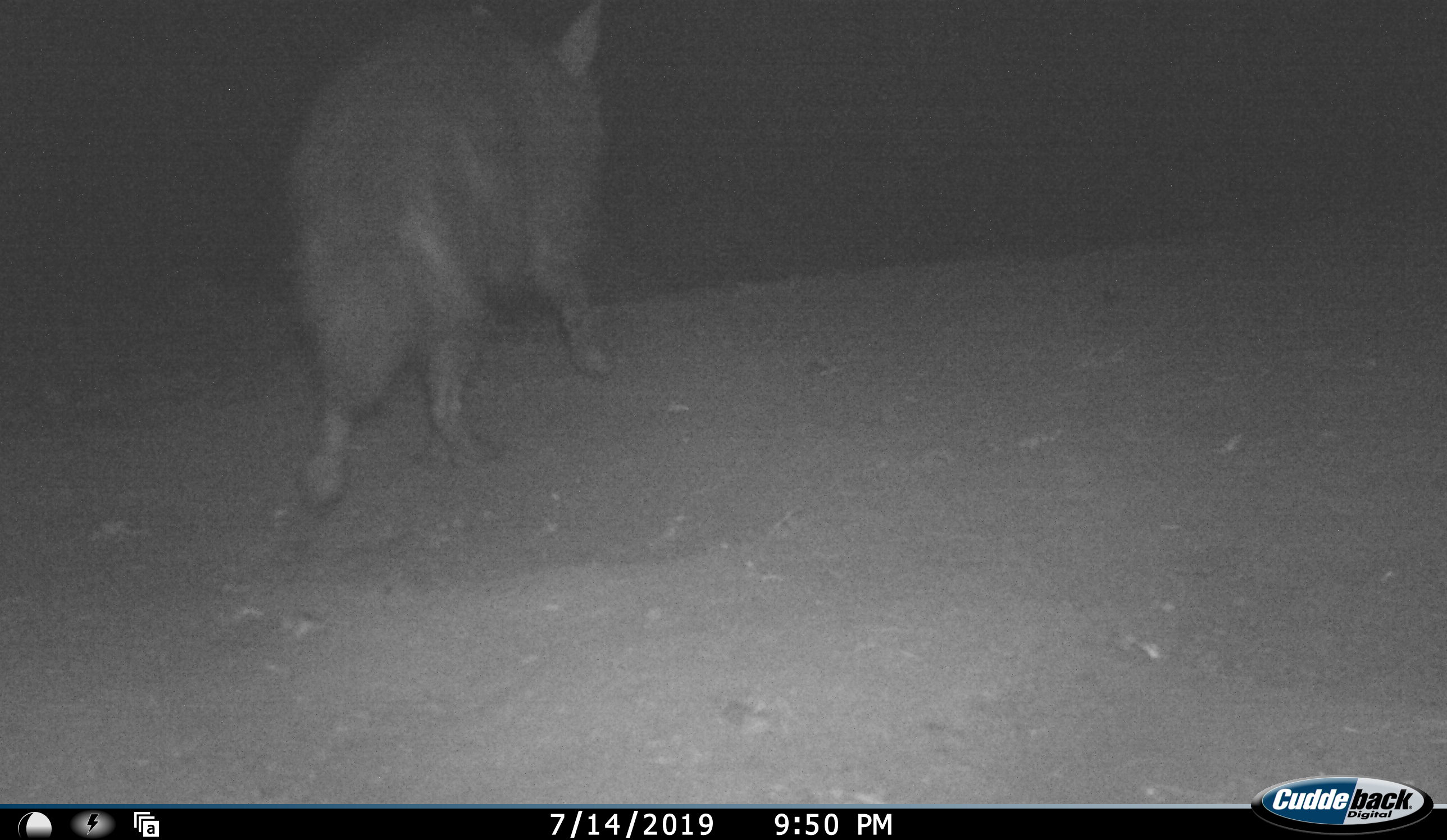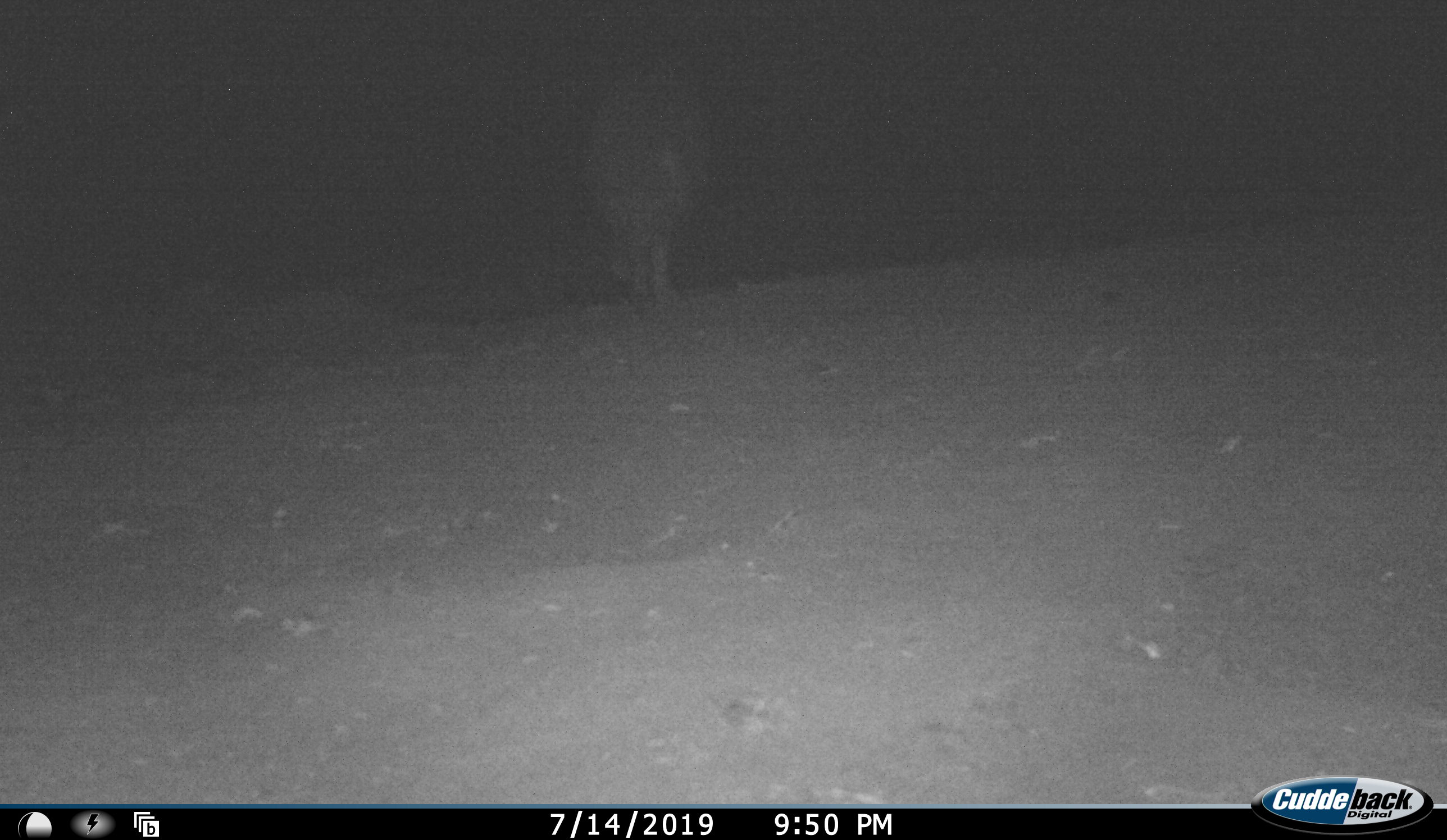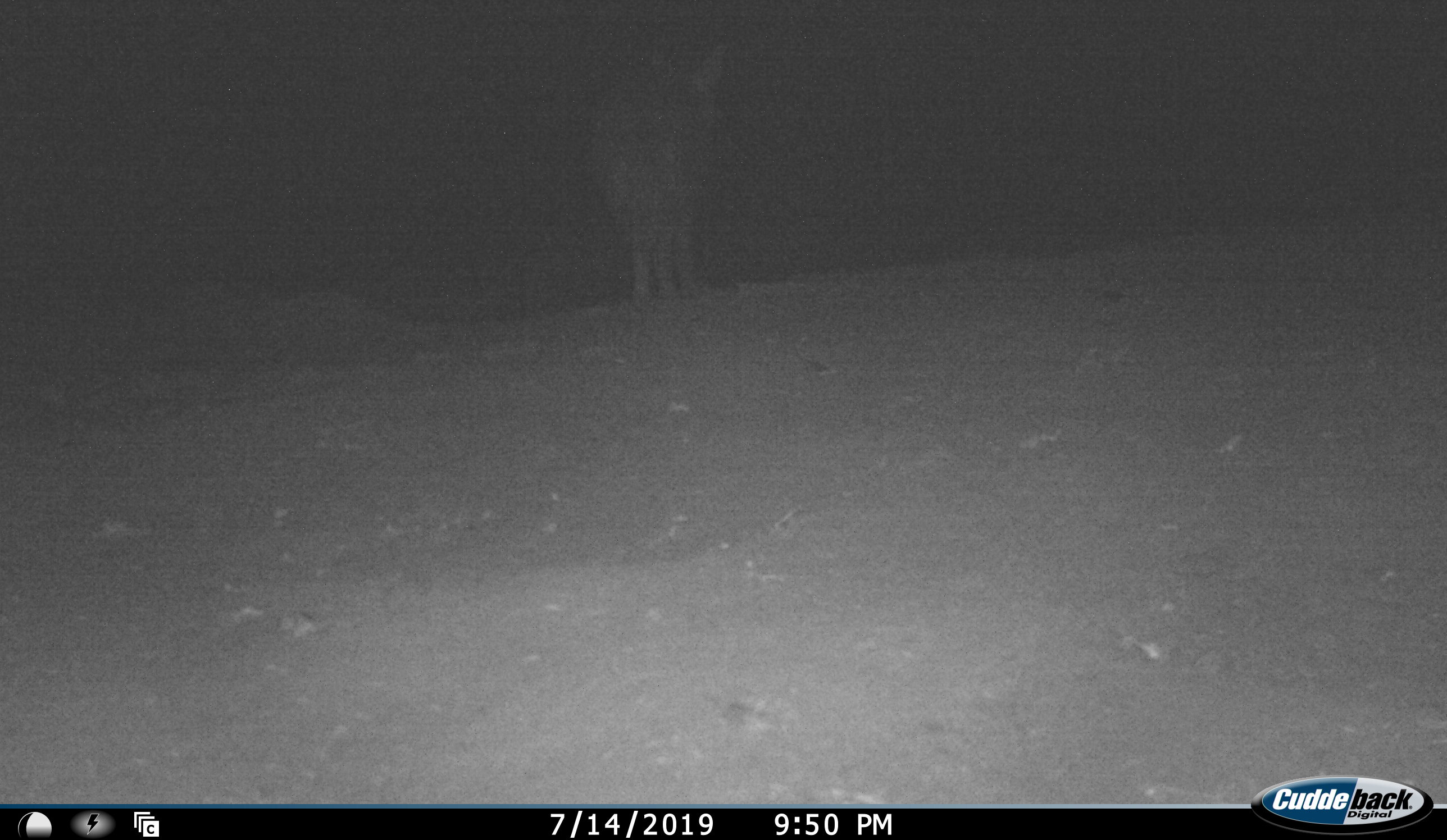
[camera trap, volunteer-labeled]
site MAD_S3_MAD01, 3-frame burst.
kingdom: Animalia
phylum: Chordata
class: Mammalia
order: Carnivora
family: Hyaenidae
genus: Parahyaena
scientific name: Parahyaena brunnea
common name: brown hyena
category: hyenabrown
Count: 1.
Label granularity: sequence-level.